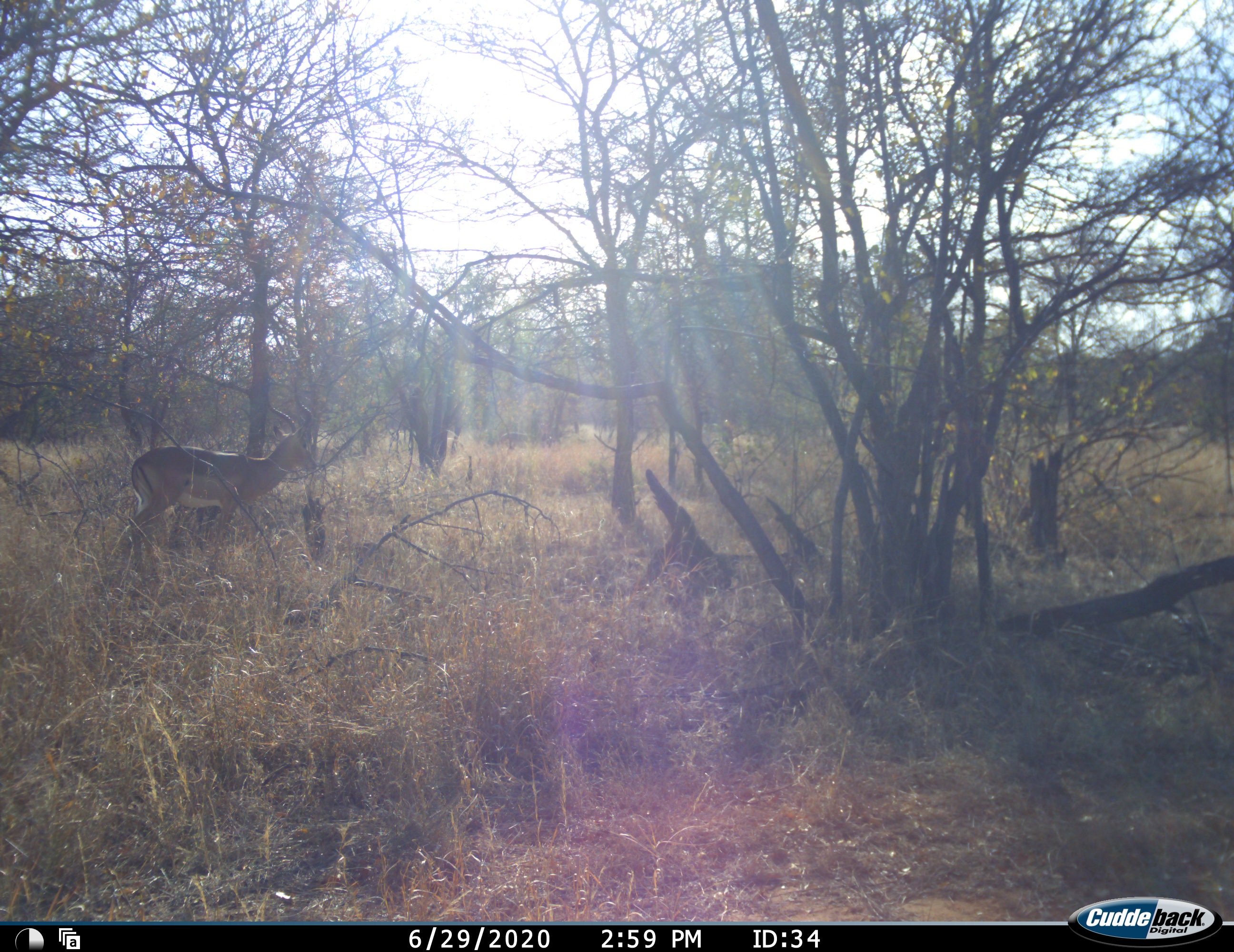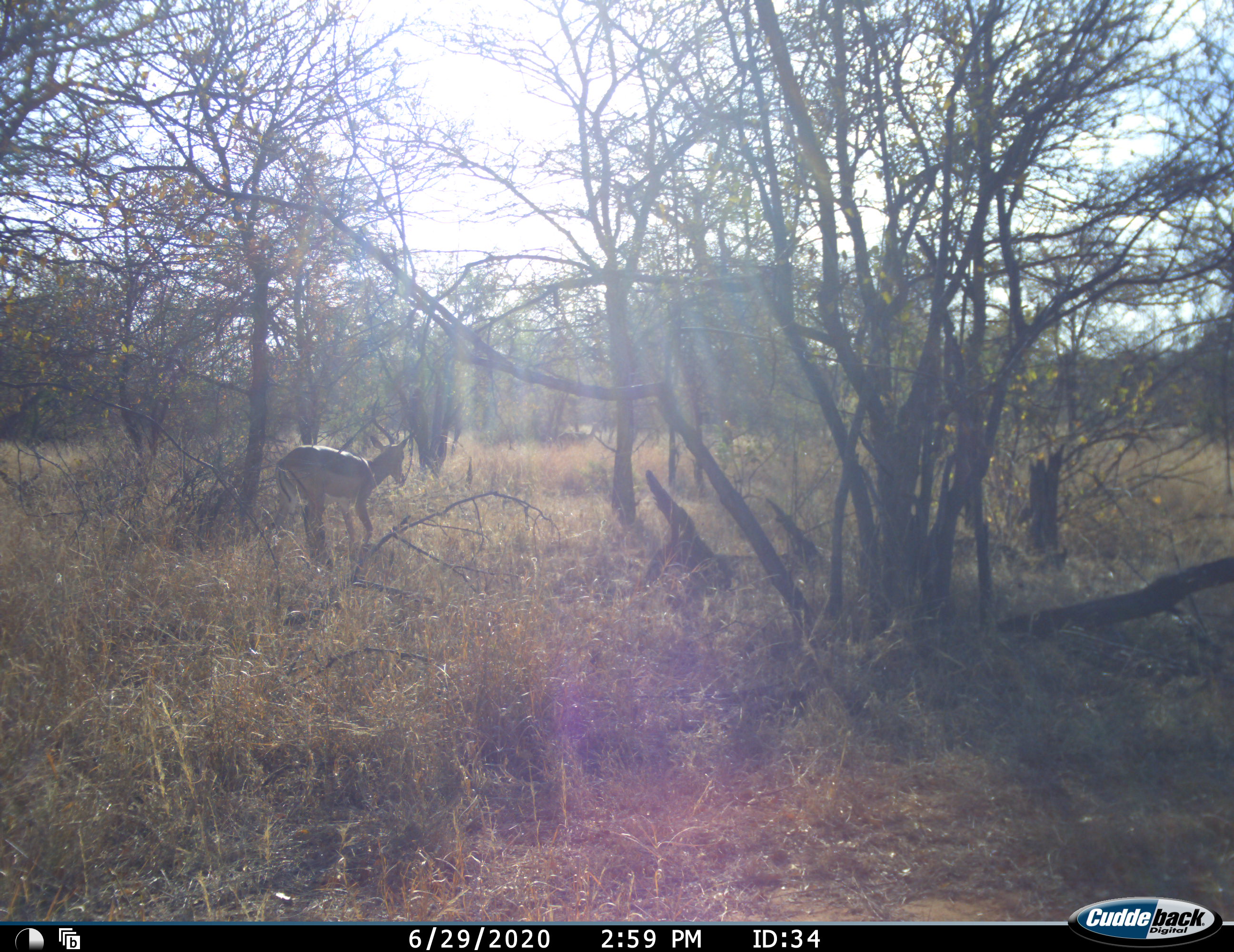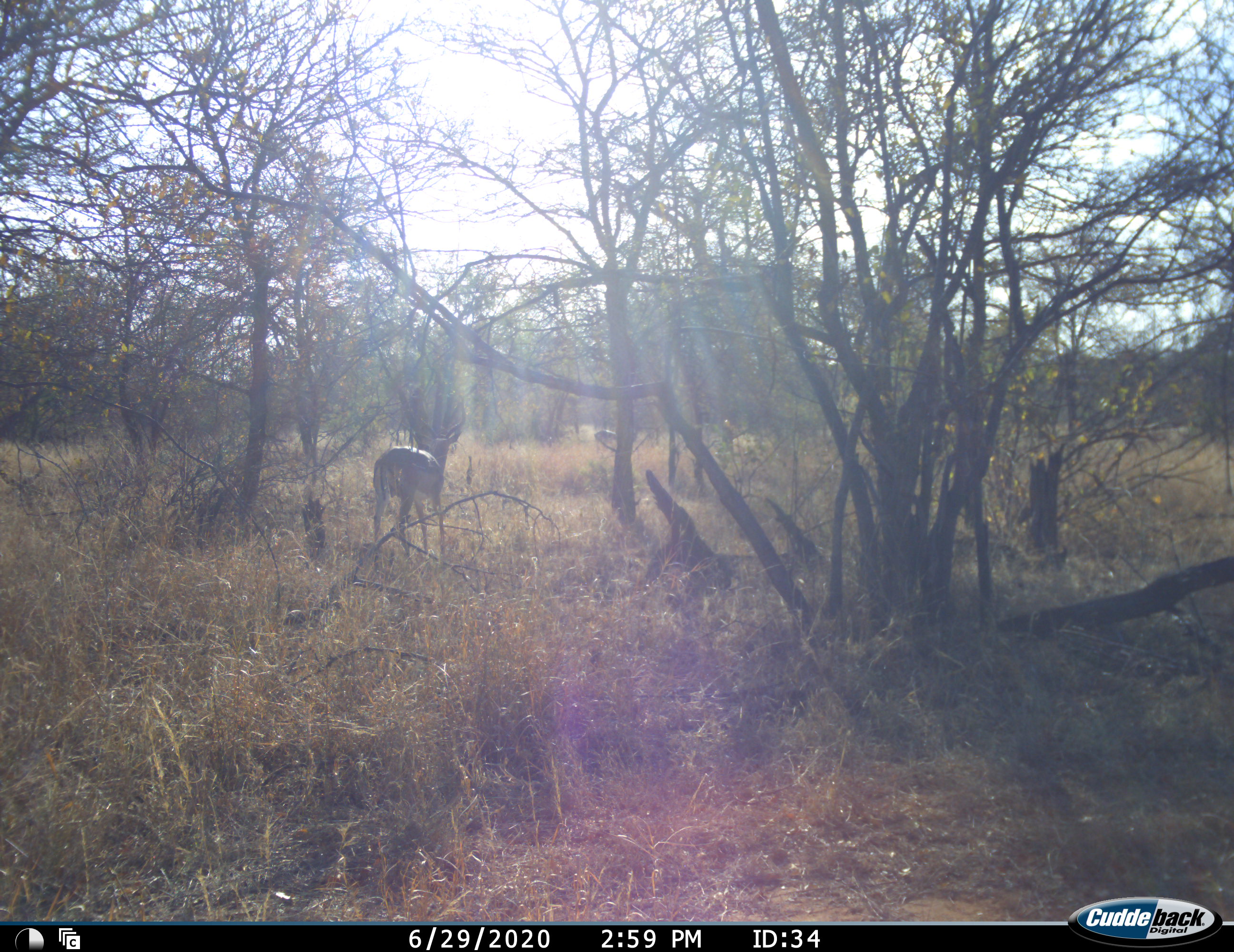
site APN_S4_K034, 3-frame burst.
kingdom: Animalia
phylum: Chordata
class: Mammalia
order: Artiodactyla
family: Bovidae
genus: Aepyceros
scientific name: Aepyceros melampus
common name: impala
Impala (Aepyceros melampus), count 2. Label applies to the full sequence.